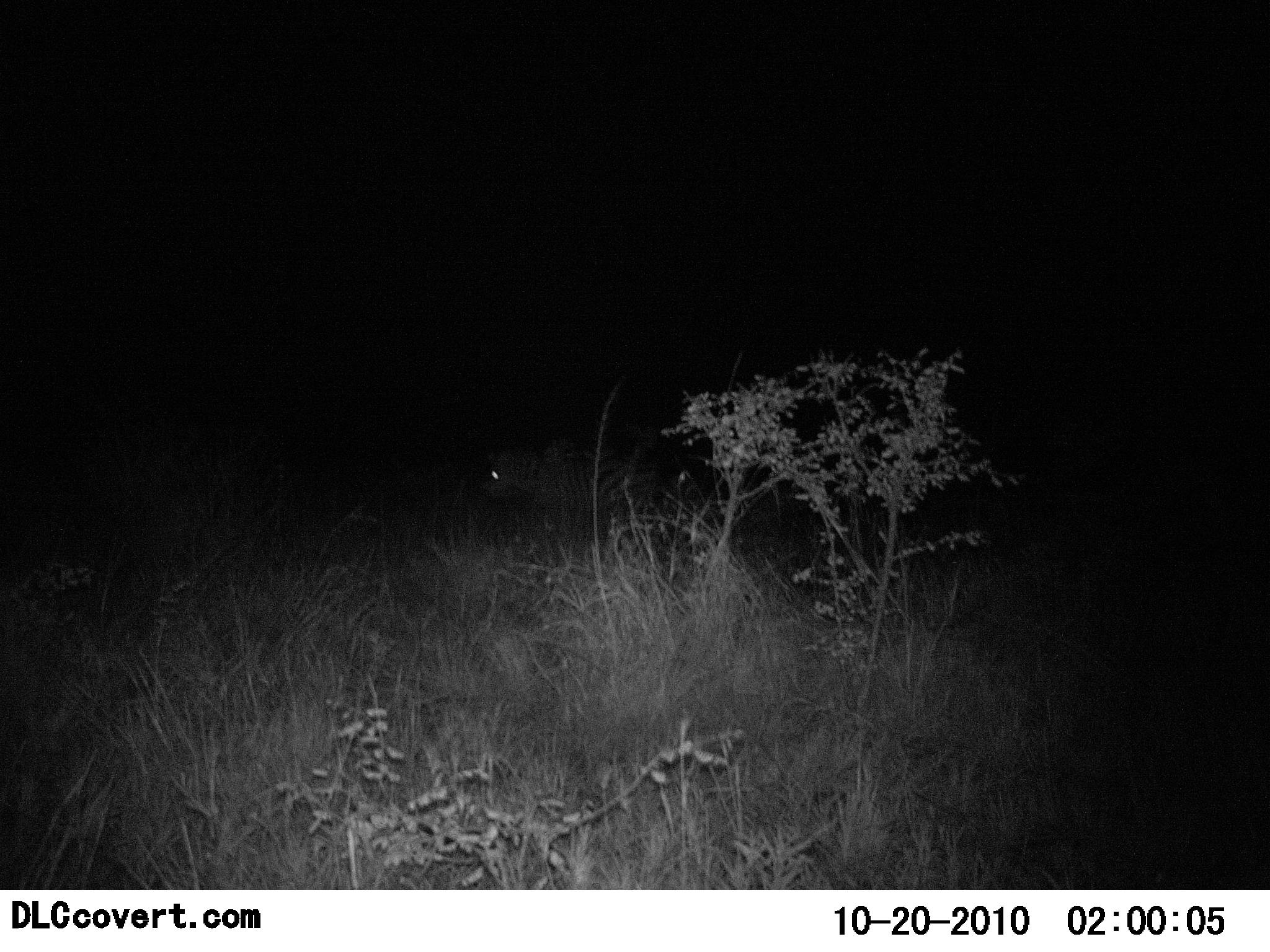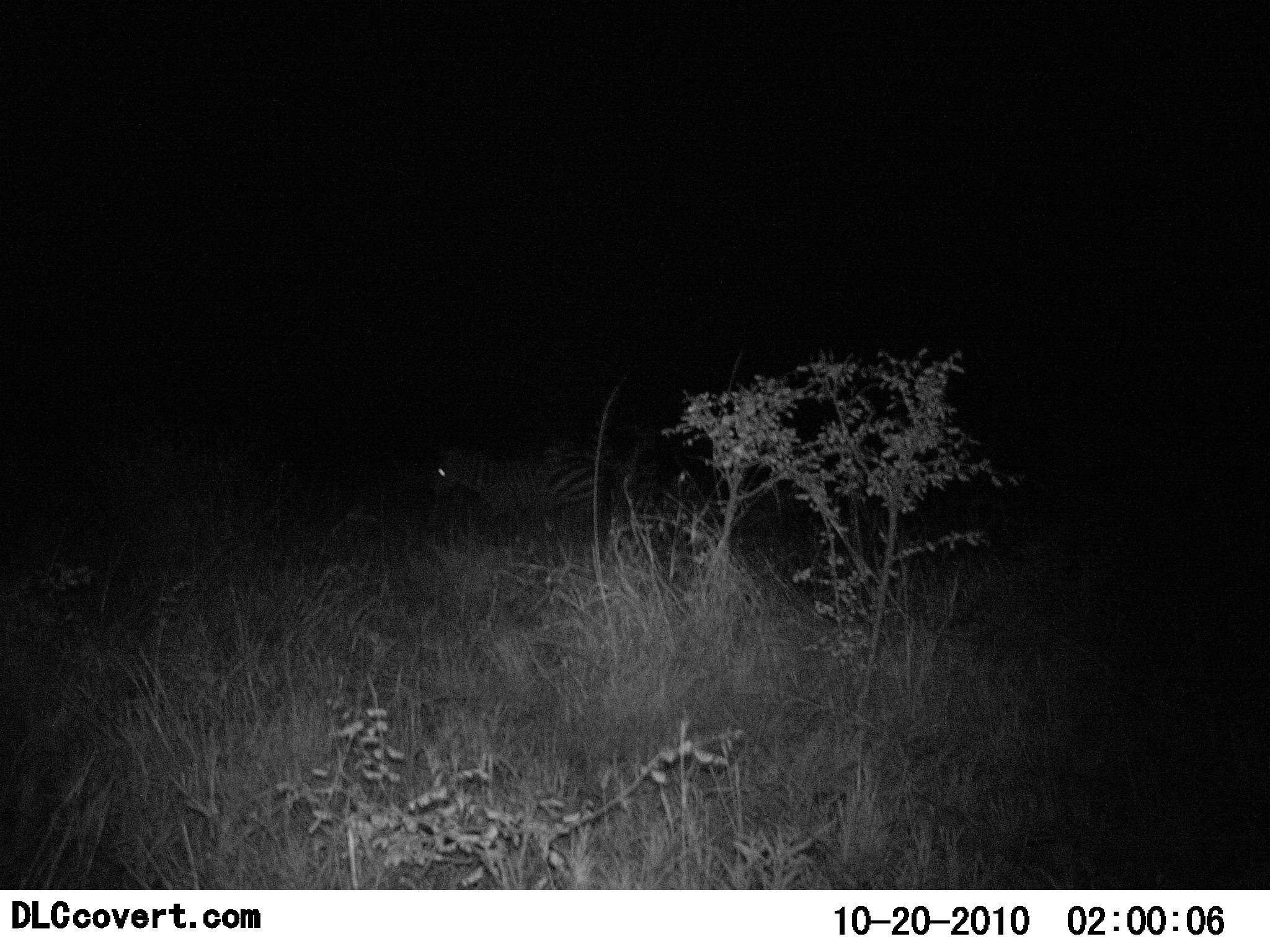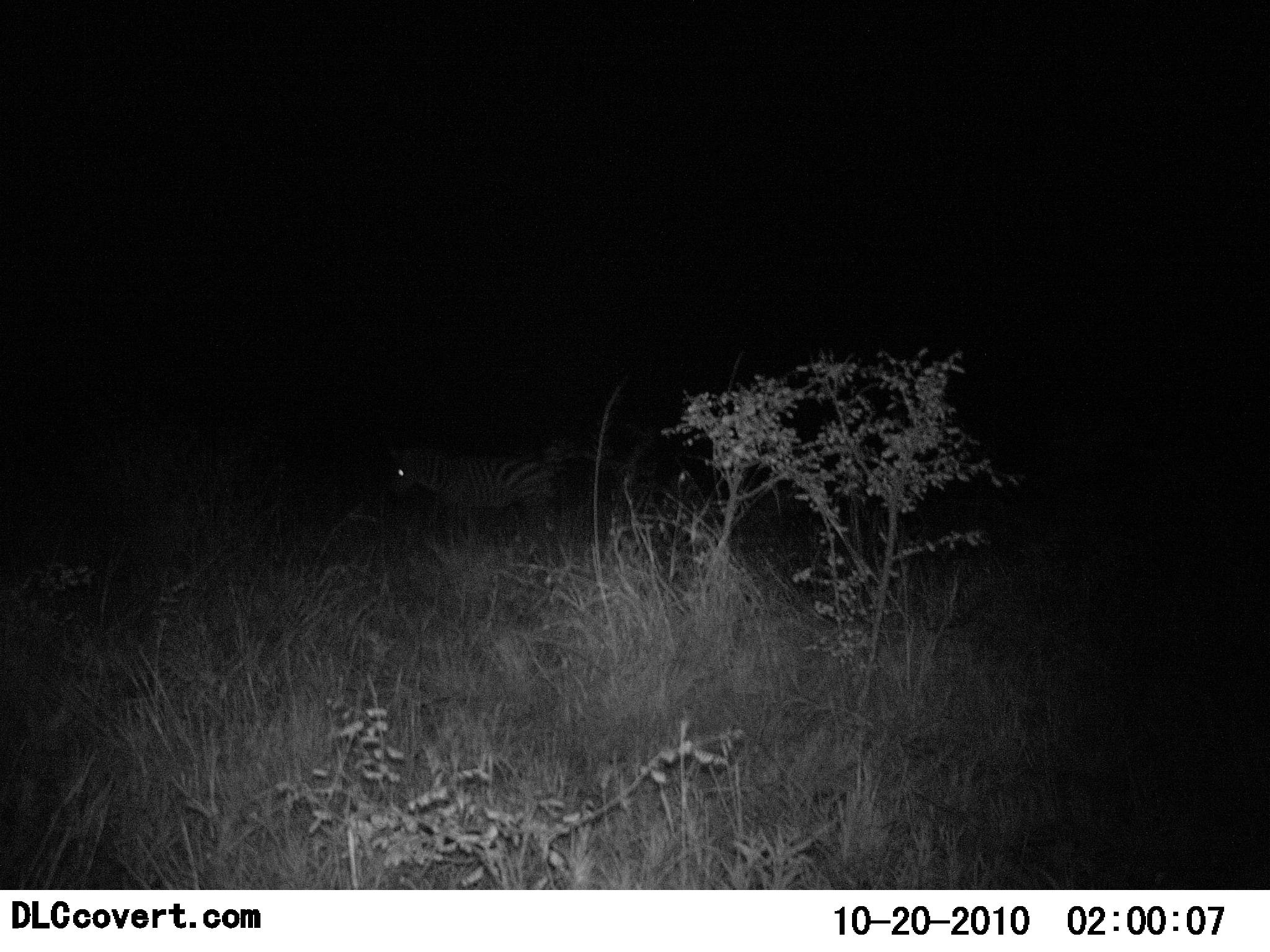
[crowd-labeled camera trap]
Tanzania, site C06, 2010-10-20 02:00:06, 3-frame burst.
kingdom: Animalia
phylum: Chordata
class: Mammalia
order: Perissodactyla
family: Equidae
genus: Equus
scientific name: Equus quagga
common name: plains zebra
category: zebra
Zebra (plains zebra) (Equus quagga), count 1. Behavior (volunteer vote fractions): standing 27%, resting 0%, moving 82%, interacting 0%. Young present (vote fraction): 0%. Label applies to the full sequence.